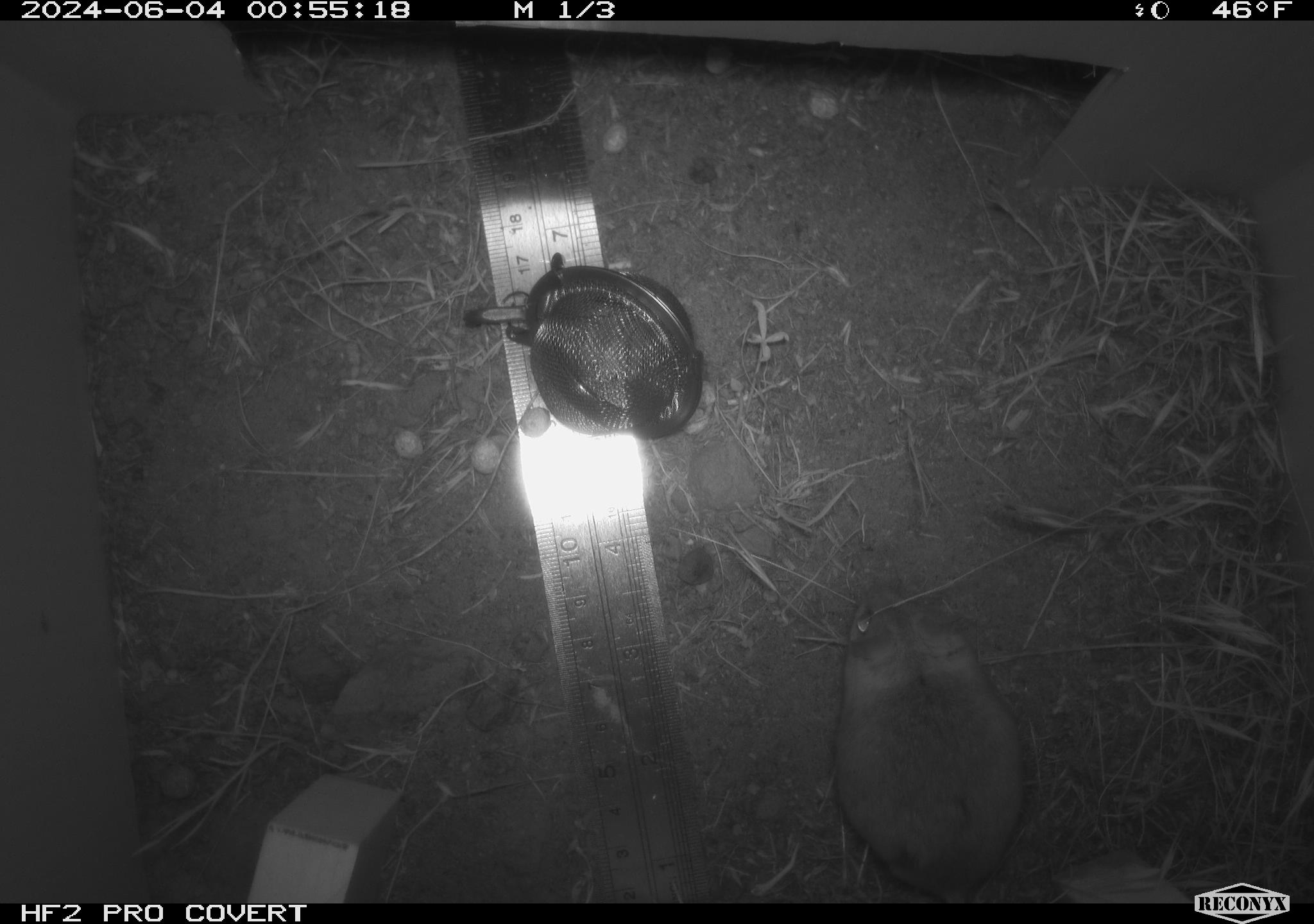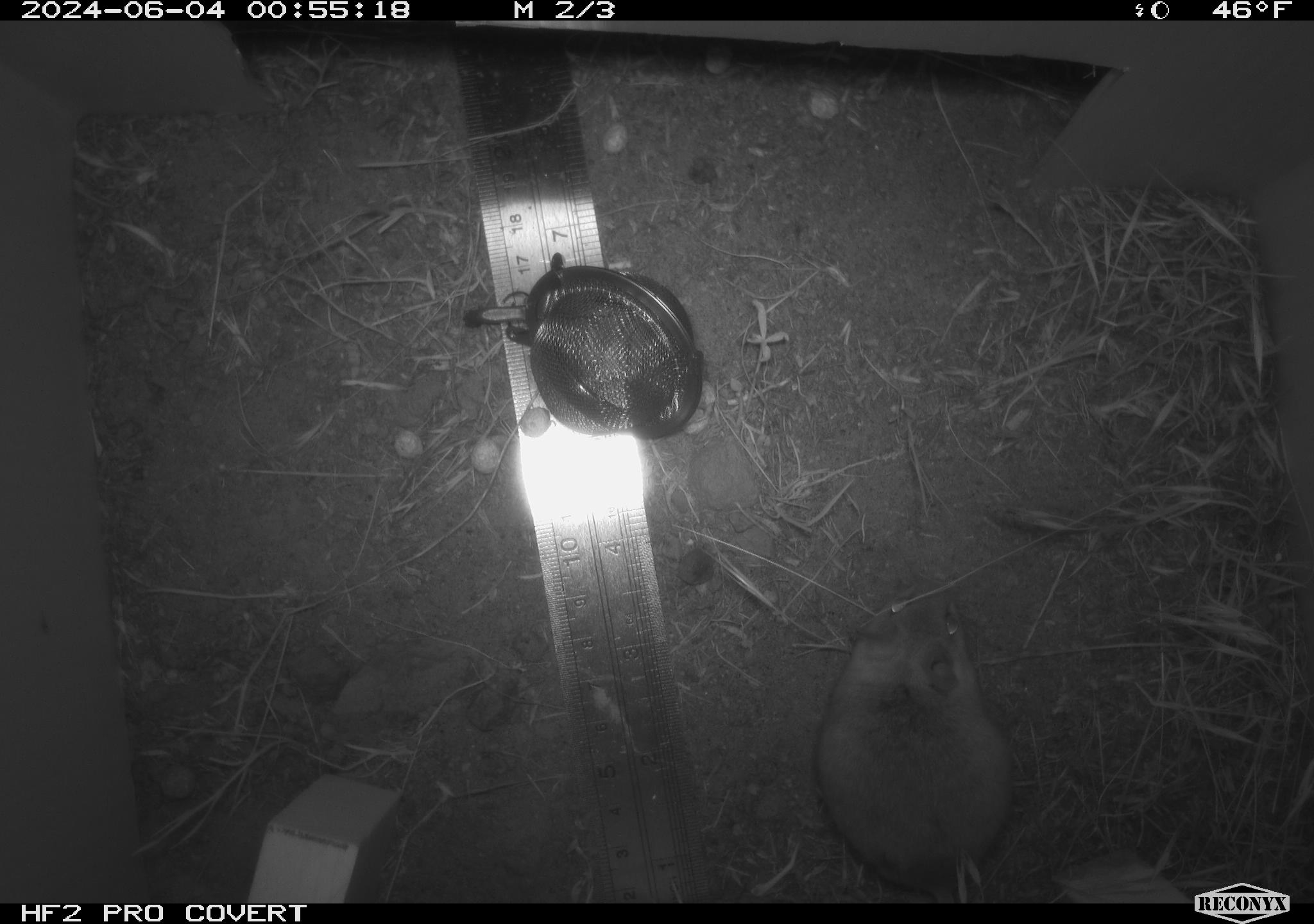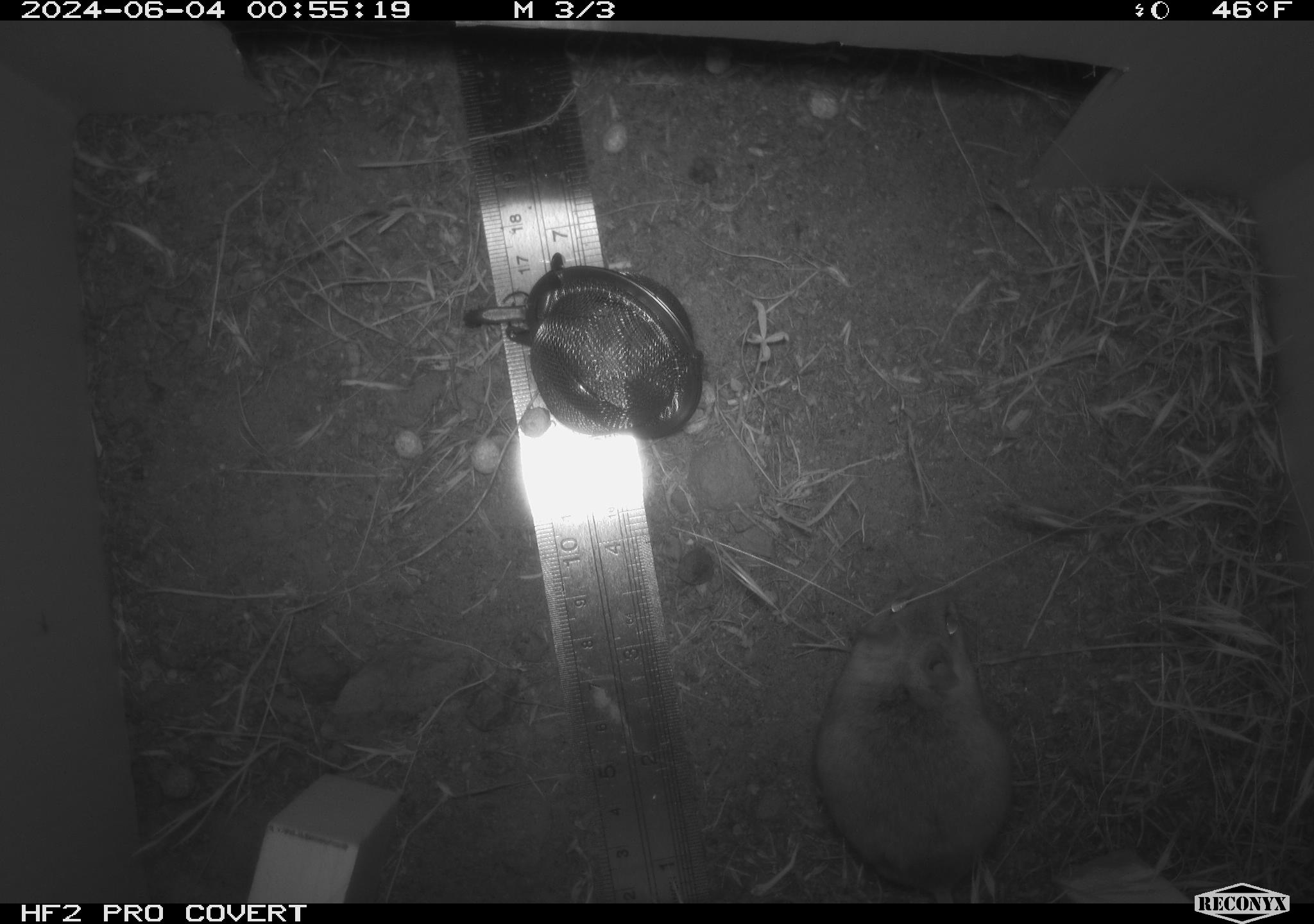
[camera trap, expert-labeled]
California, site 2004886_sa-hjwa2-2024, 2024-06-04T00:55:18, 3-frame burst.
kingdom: Animalia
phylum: Chordata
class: Mammalia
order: Rodentia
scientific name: Rodentia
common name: rodent